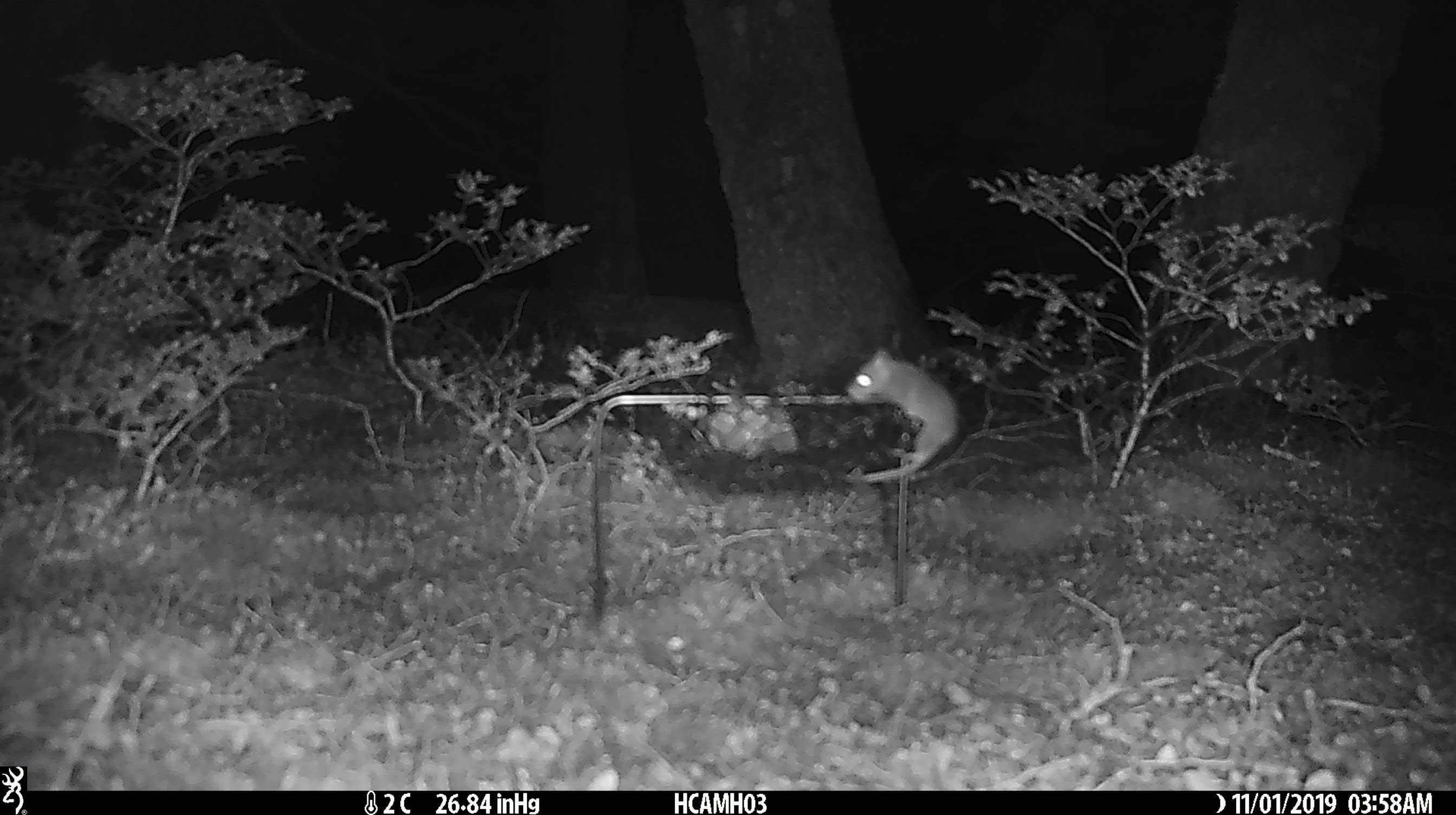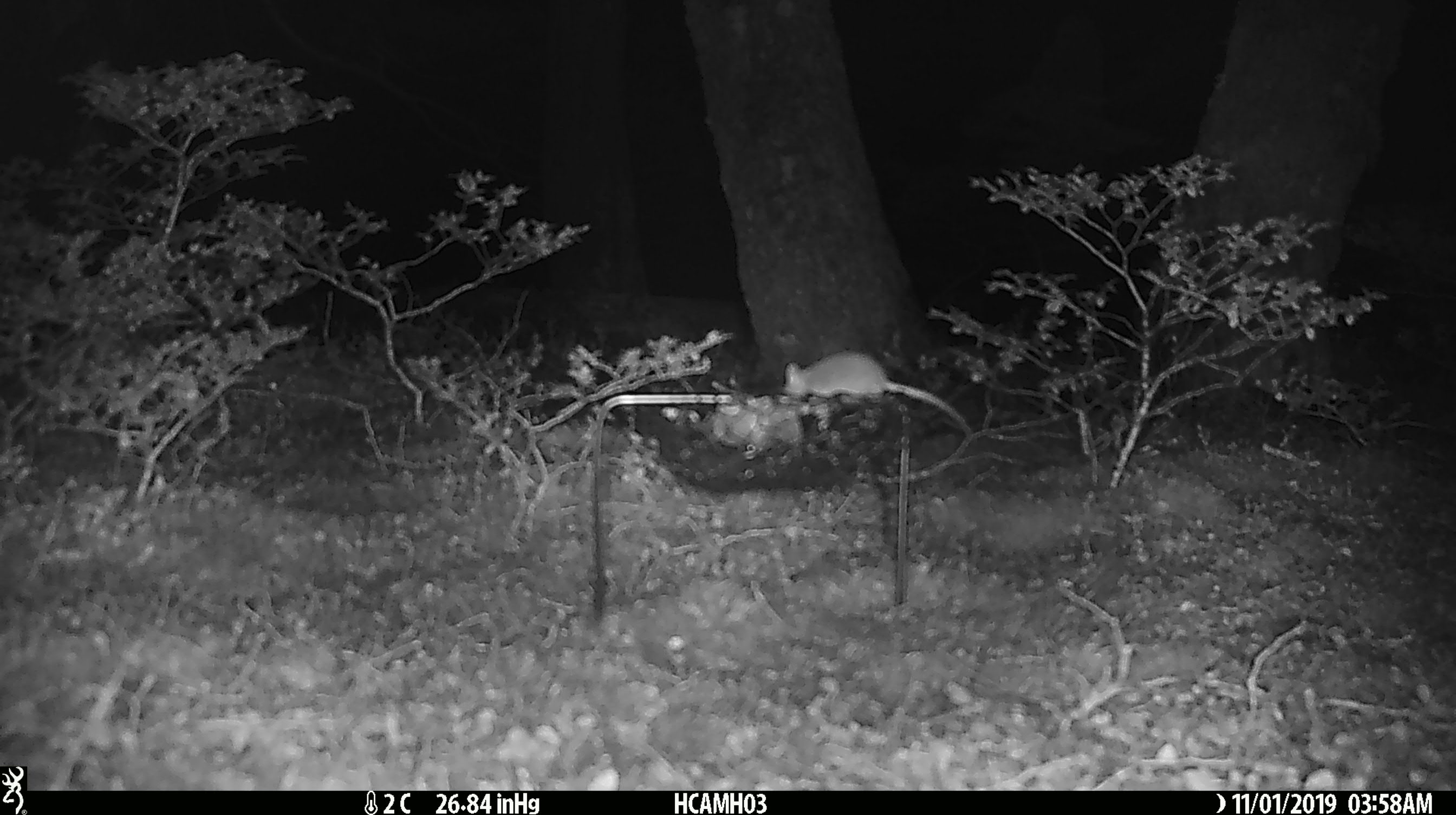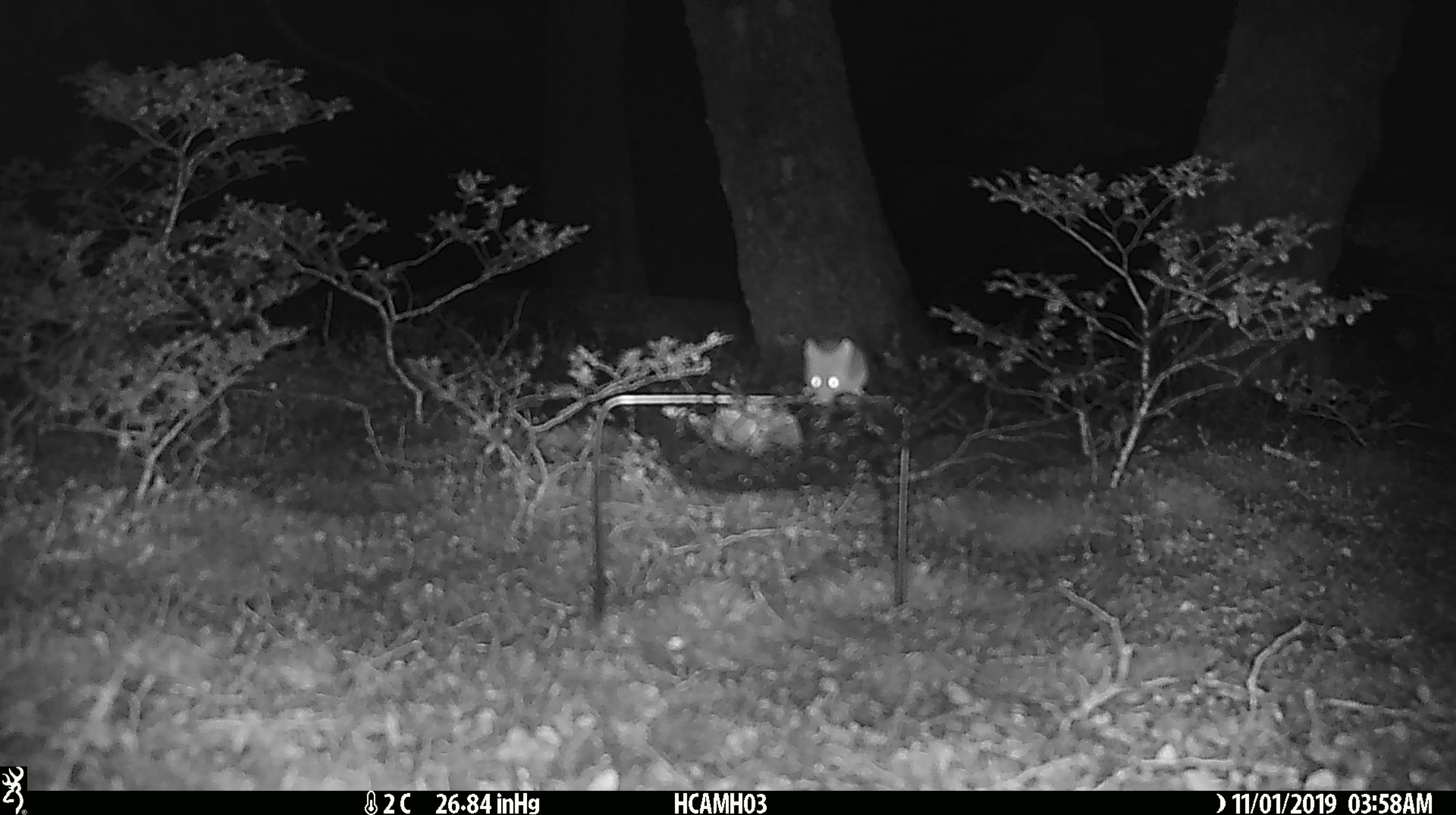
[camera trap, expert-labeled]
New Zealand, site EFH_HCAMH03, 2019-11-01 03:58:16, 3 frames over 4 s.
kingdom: Animalia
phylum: Chordata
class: Mammalia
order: Rodentia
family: Muridae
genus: Mus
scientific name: Mus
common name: mouse